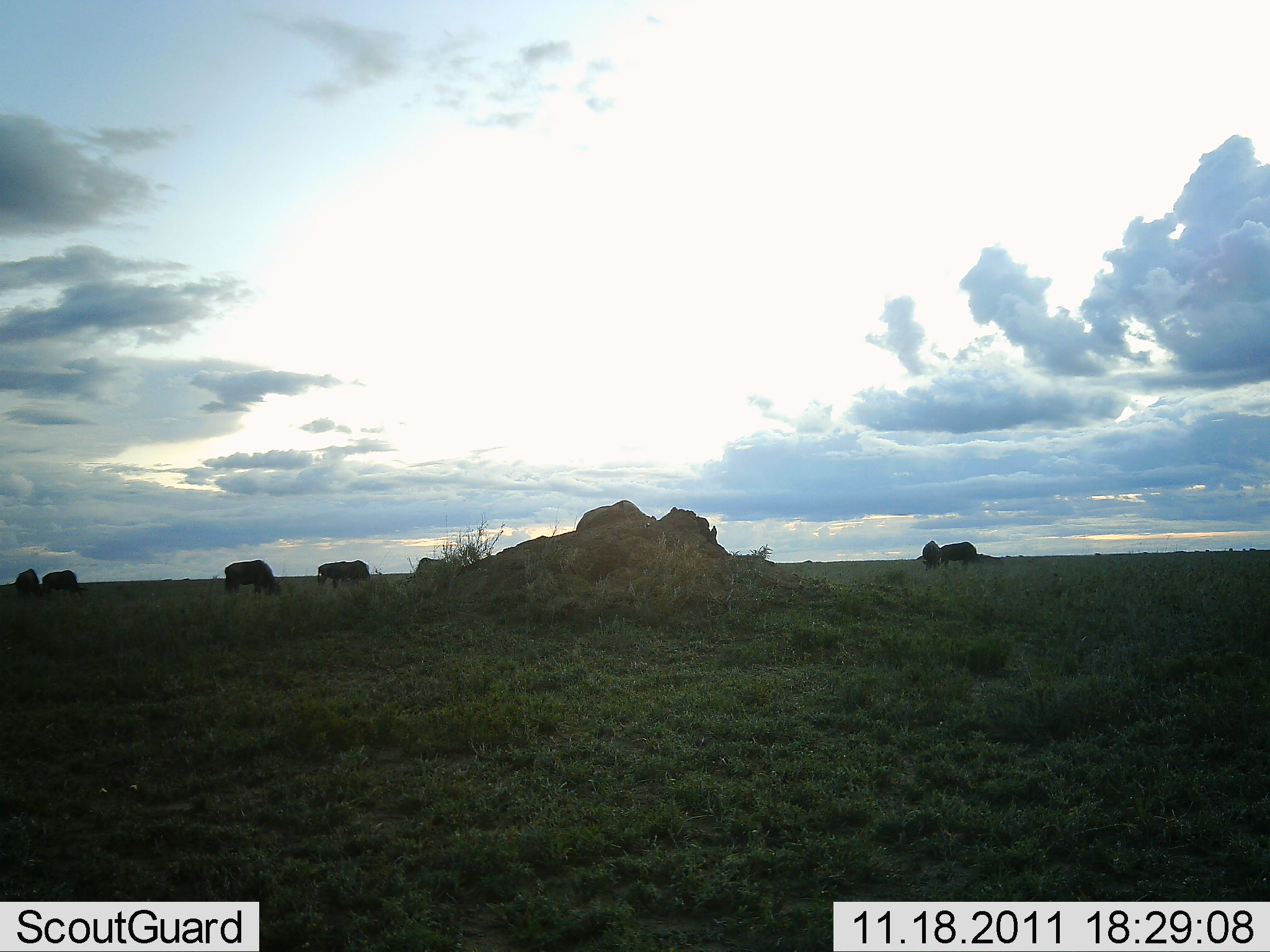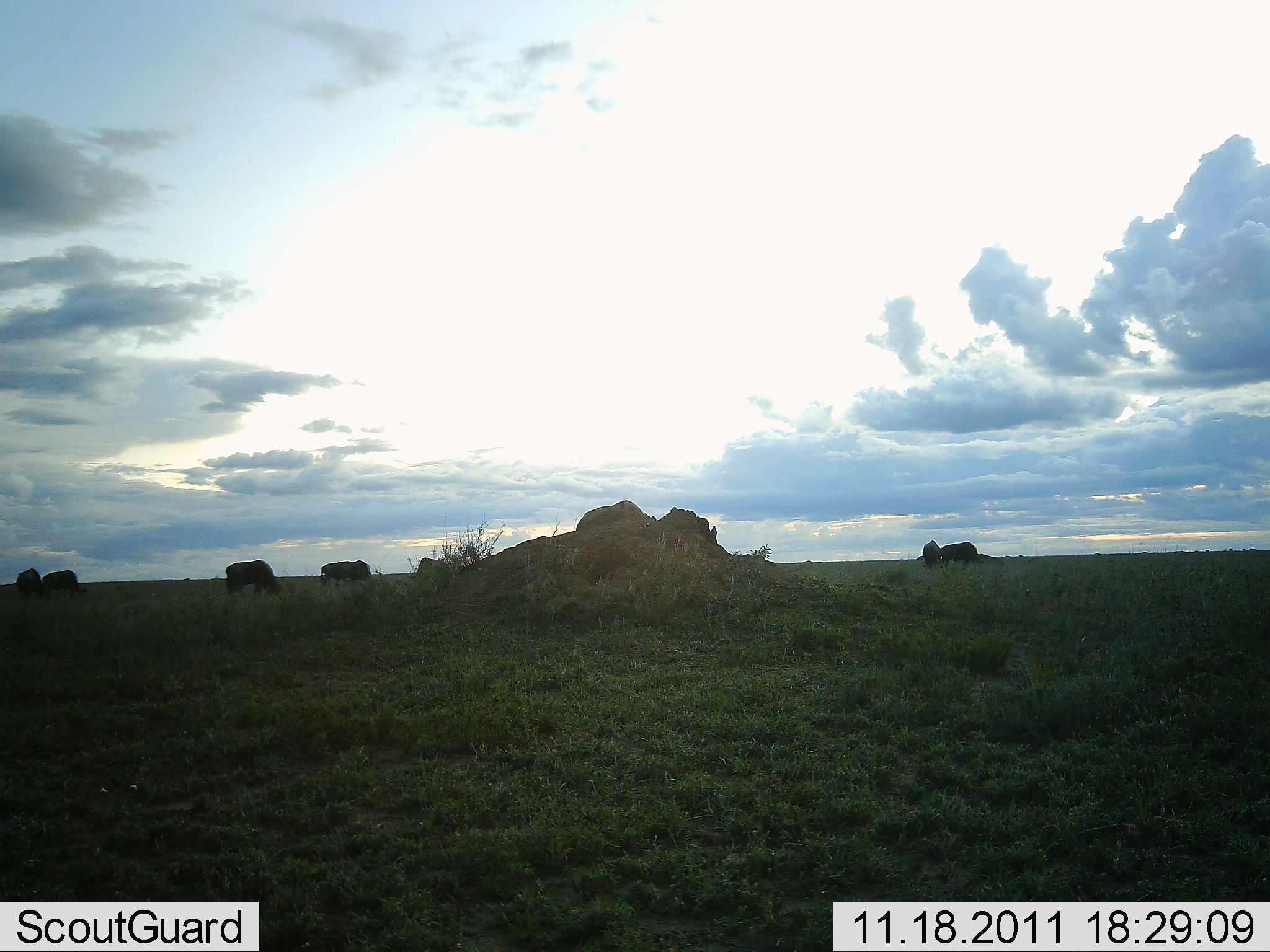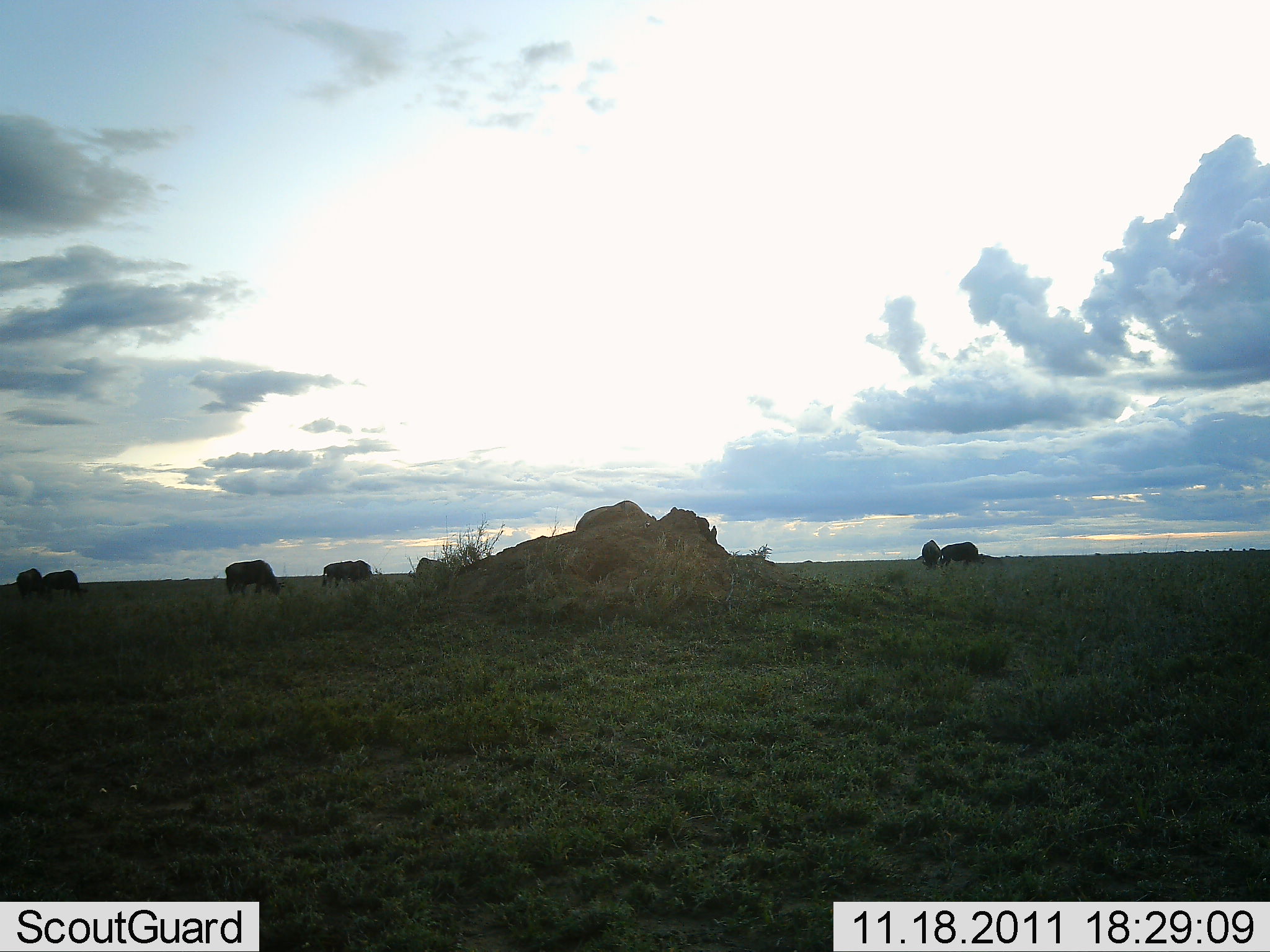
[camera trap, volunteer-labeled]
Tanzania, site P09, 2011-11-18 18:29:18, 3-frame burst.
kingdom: Animalia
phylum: Chordata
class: Mammalia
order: Artiodactyla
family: Bovidae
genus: Connochaetes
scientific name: Connochaetes taurinus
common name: blue wildebeest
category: wildebeest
Wildebeest (blue wildebeest) (Connochaetes taurinus), count 7. Behavior (volunteer vote fractions): standing 36%, resting 0%, moving 0%, interacting 0%. Young present (vote fraction): 0%. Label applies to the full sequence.